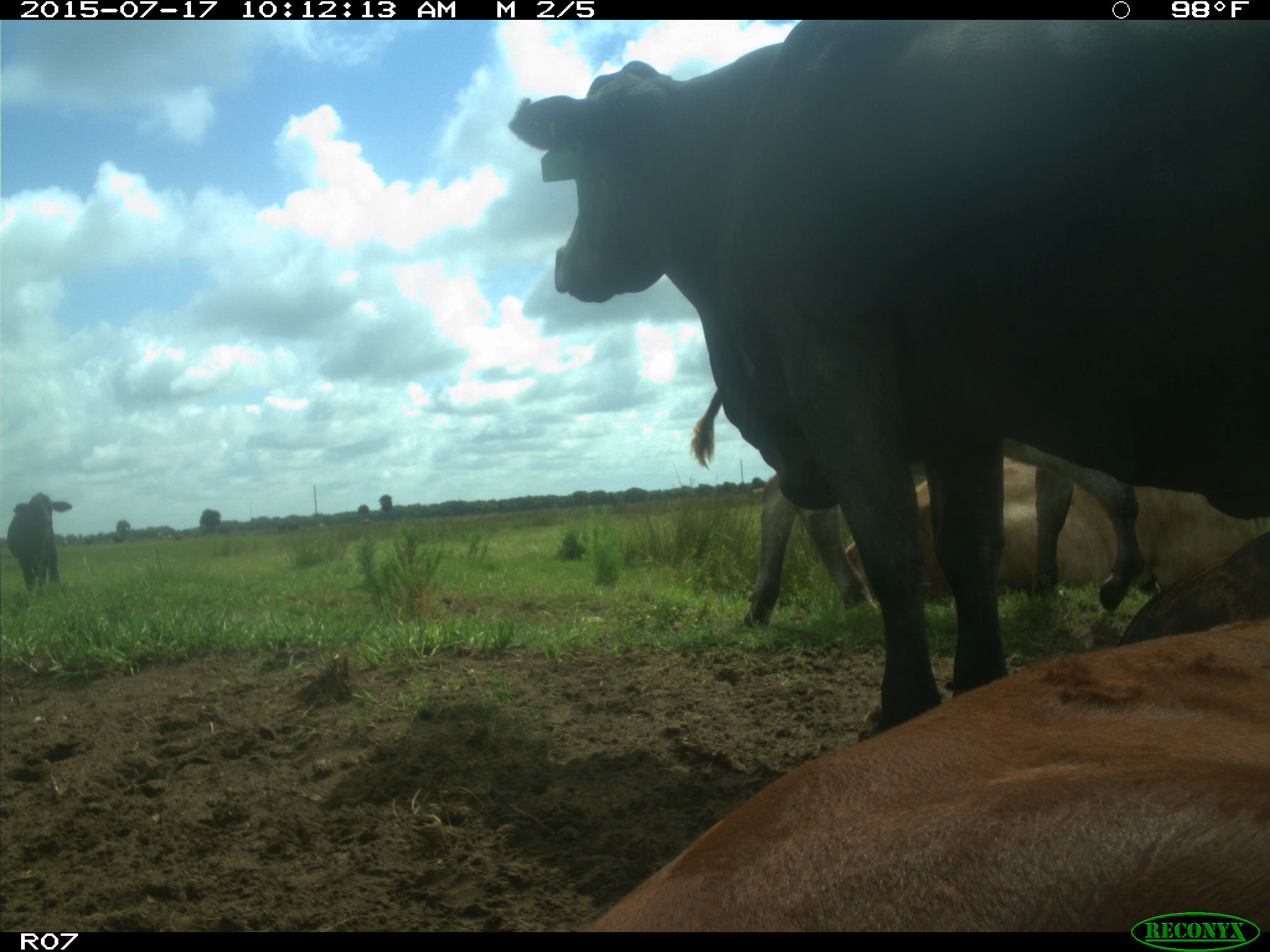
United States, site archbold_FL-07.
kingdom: Animalia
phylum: Chordata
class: Mammalia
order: Artiodactyla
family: Bovidae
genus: Bos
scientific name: Bos taurus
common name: domestic cow